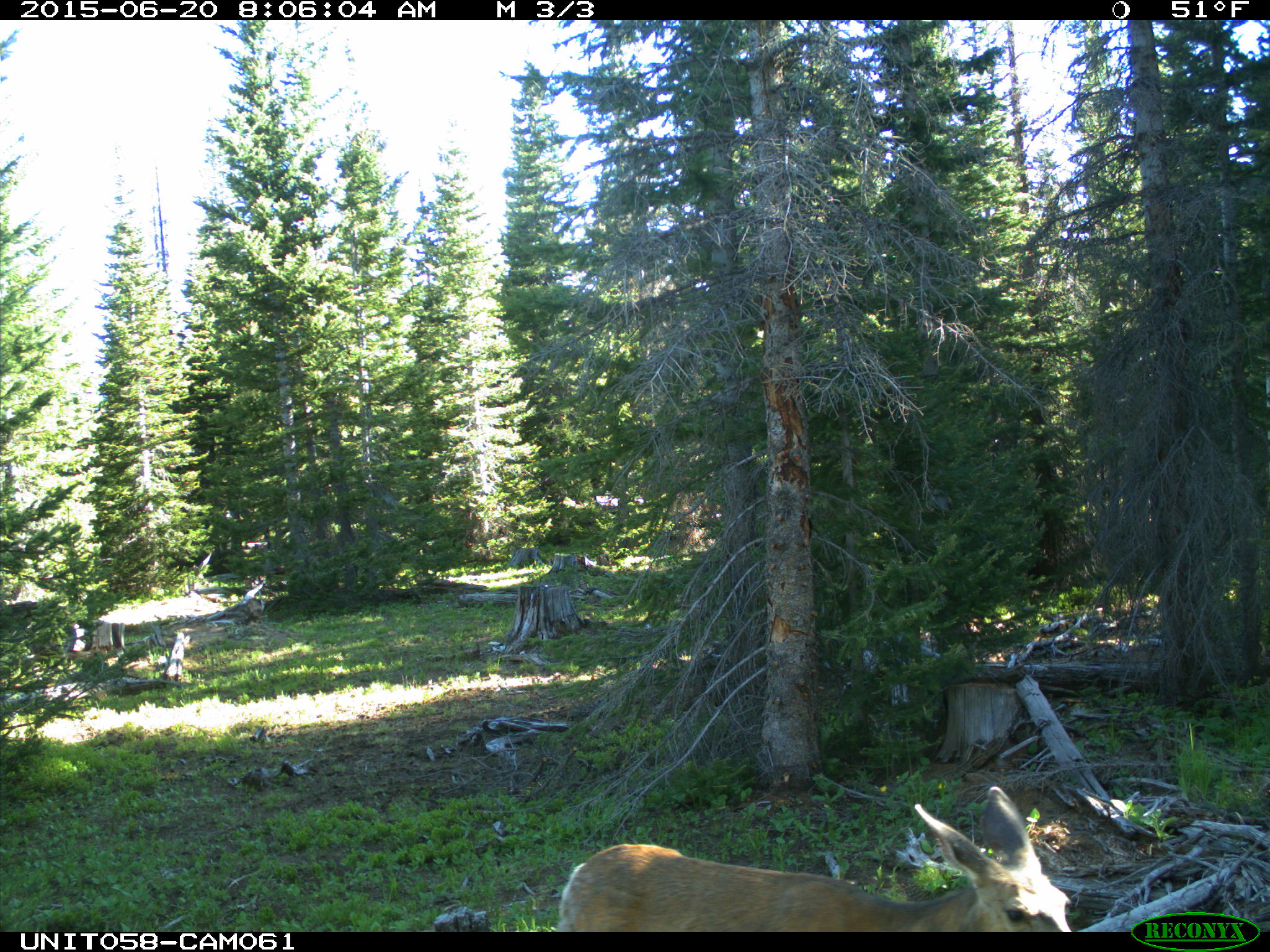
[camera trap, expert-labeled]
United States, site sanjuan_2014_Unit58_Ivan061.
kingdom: Animalia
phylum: Chordata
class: Mammalia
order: Artiodactyla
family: Cervidae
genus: Odocoileus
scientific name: Odocoileus hemionus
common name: mule deer